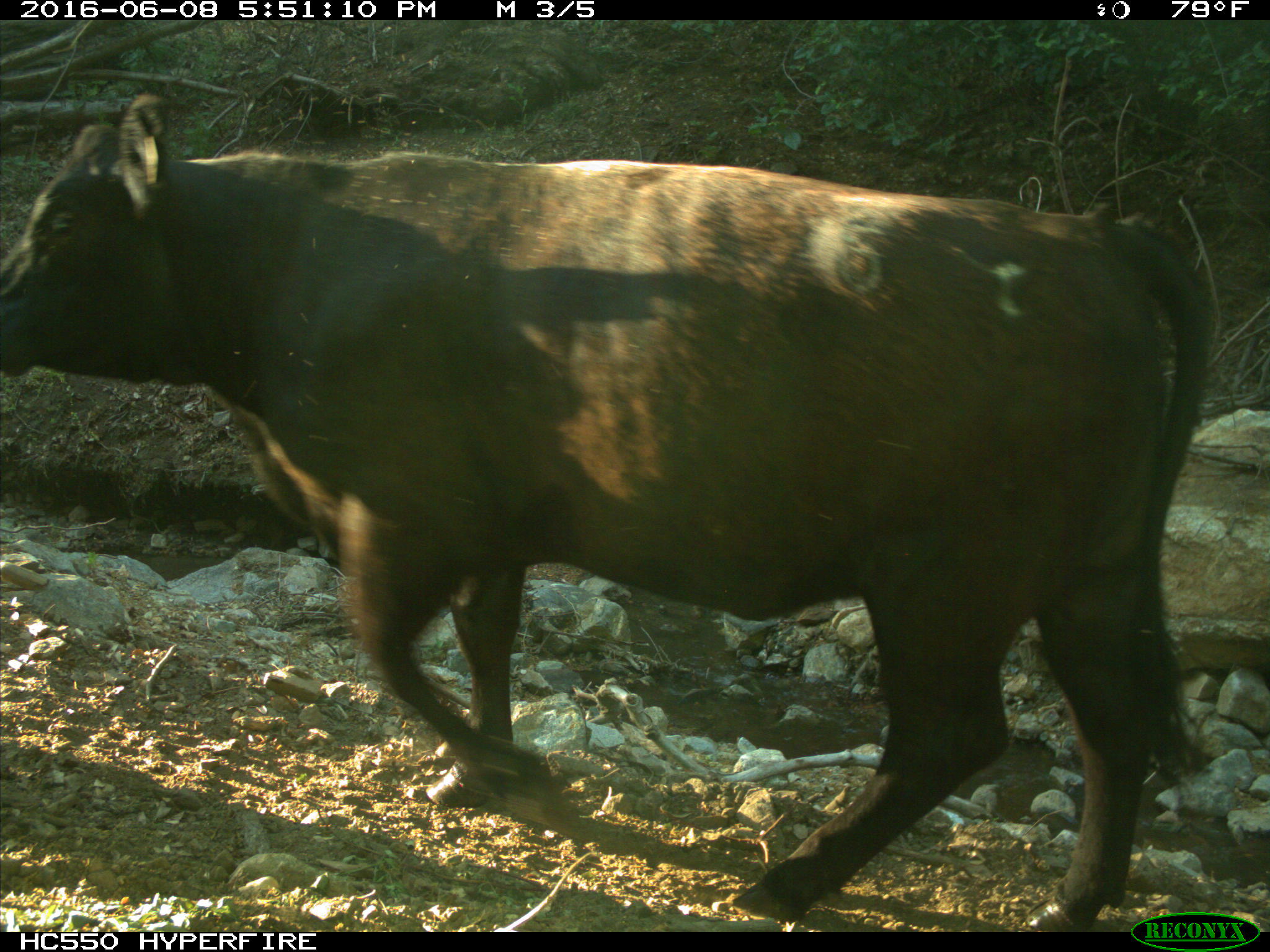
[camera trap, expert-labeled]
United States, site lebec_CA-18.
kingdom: Animalia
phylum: Chordata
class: Mammalia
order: Artiodactyla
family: Bovidae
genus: Bos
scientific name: Bos taurus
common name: domestic cow